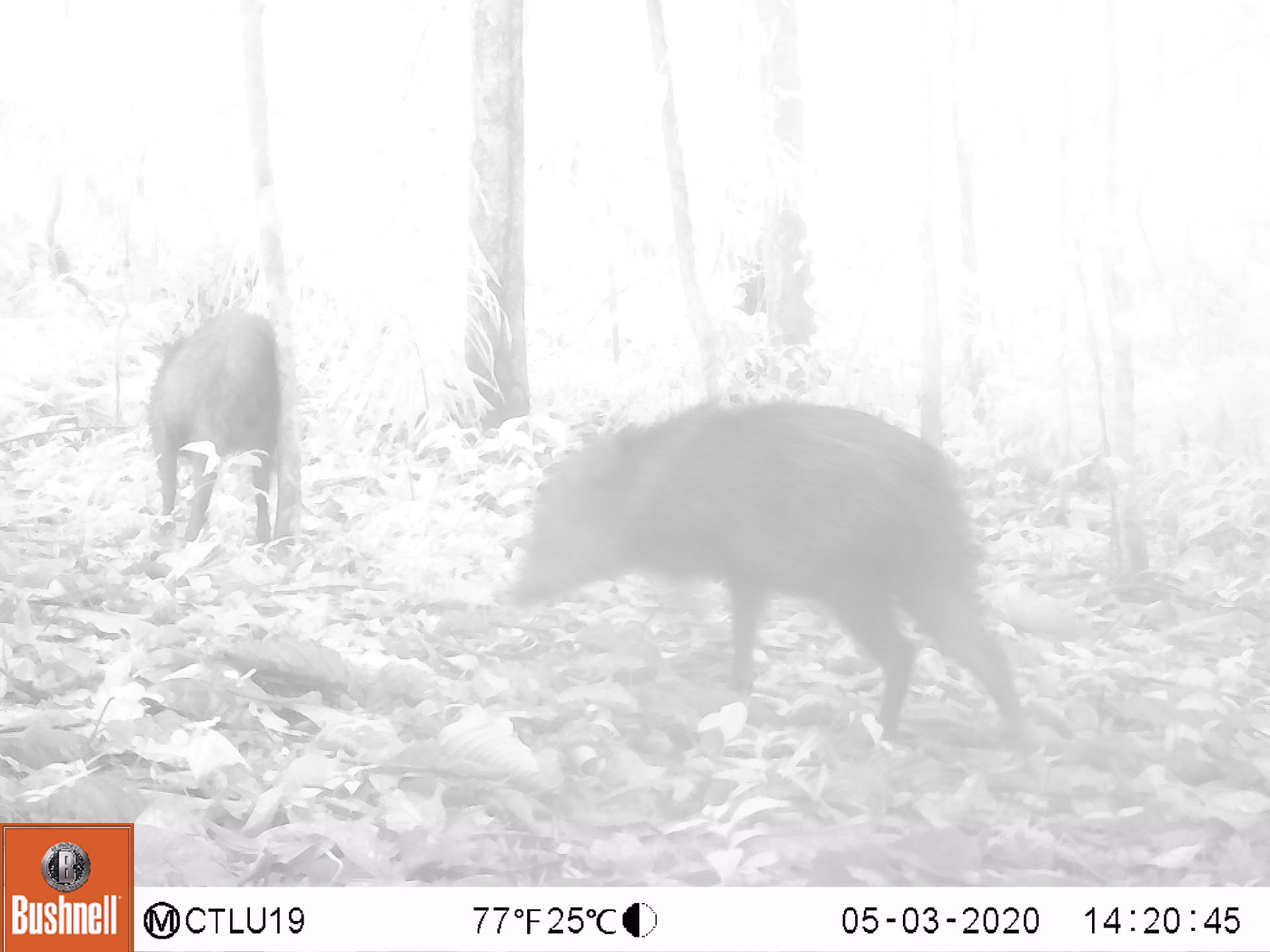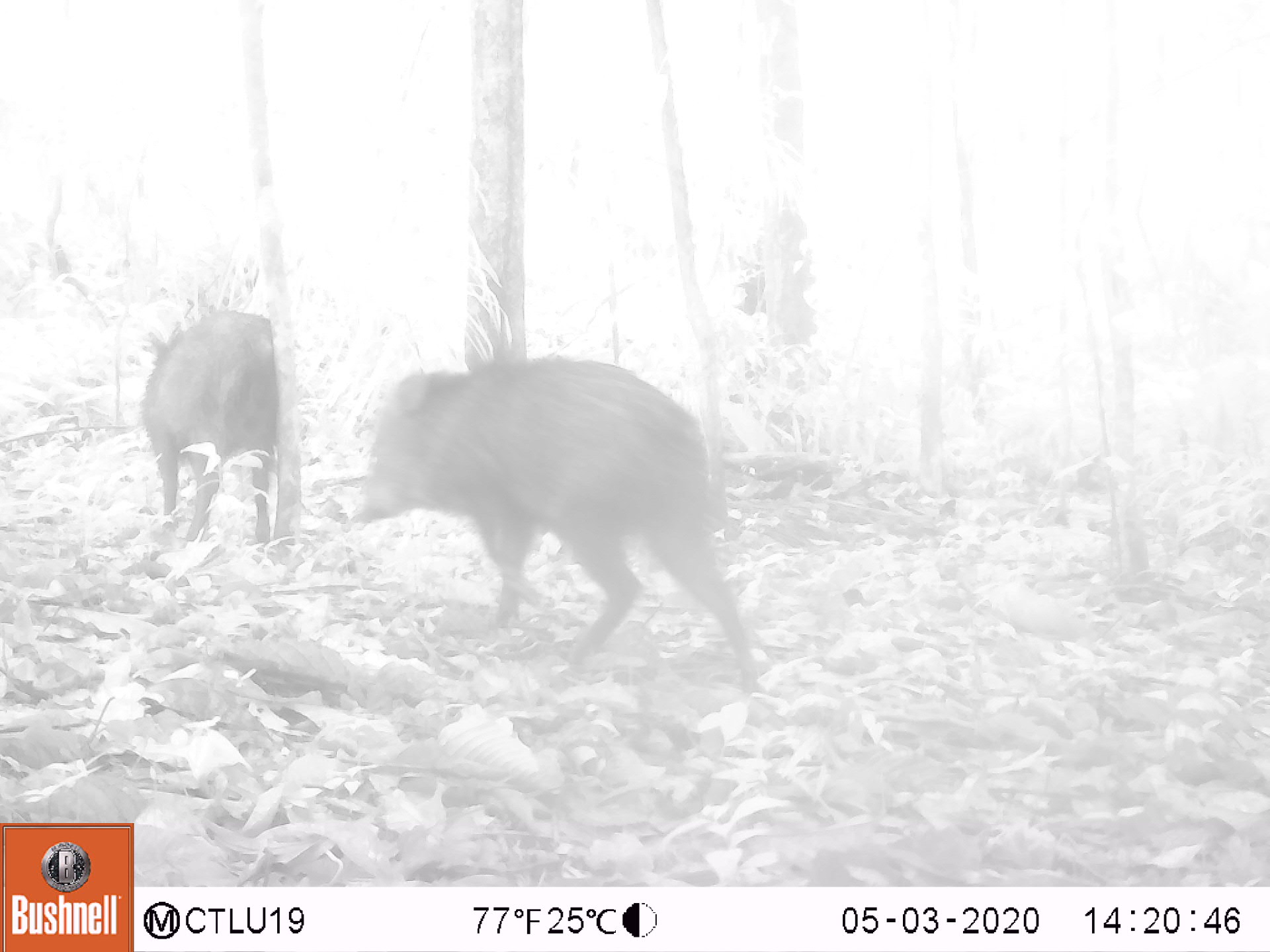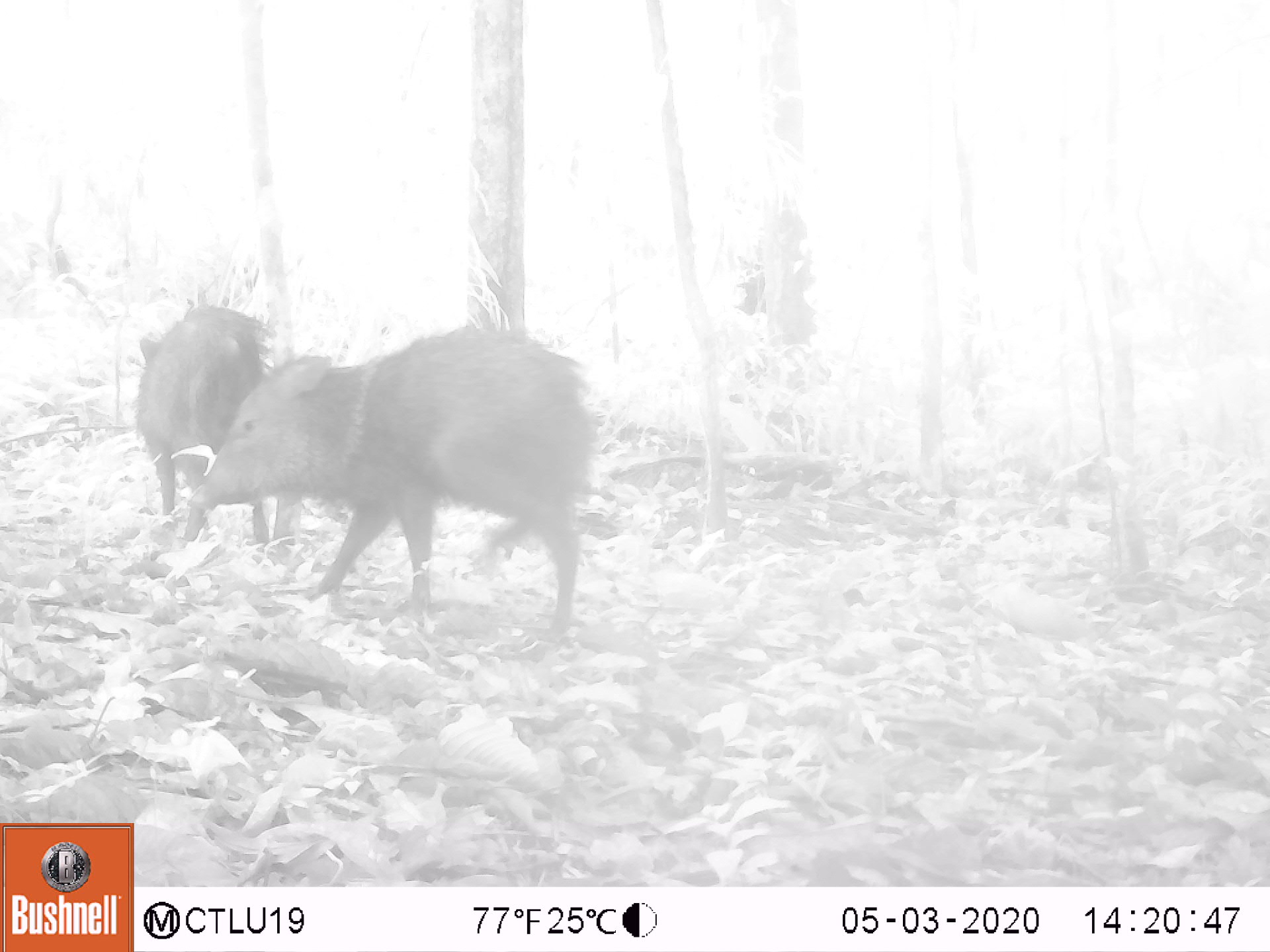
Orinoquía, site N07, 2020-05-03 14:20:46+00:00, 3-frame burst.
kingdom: Animalia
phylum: Chordata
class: Mammalia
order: Artiodactyla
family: Tayassuidae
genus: Pecari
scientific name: Pecari tajacu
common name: collared peccary